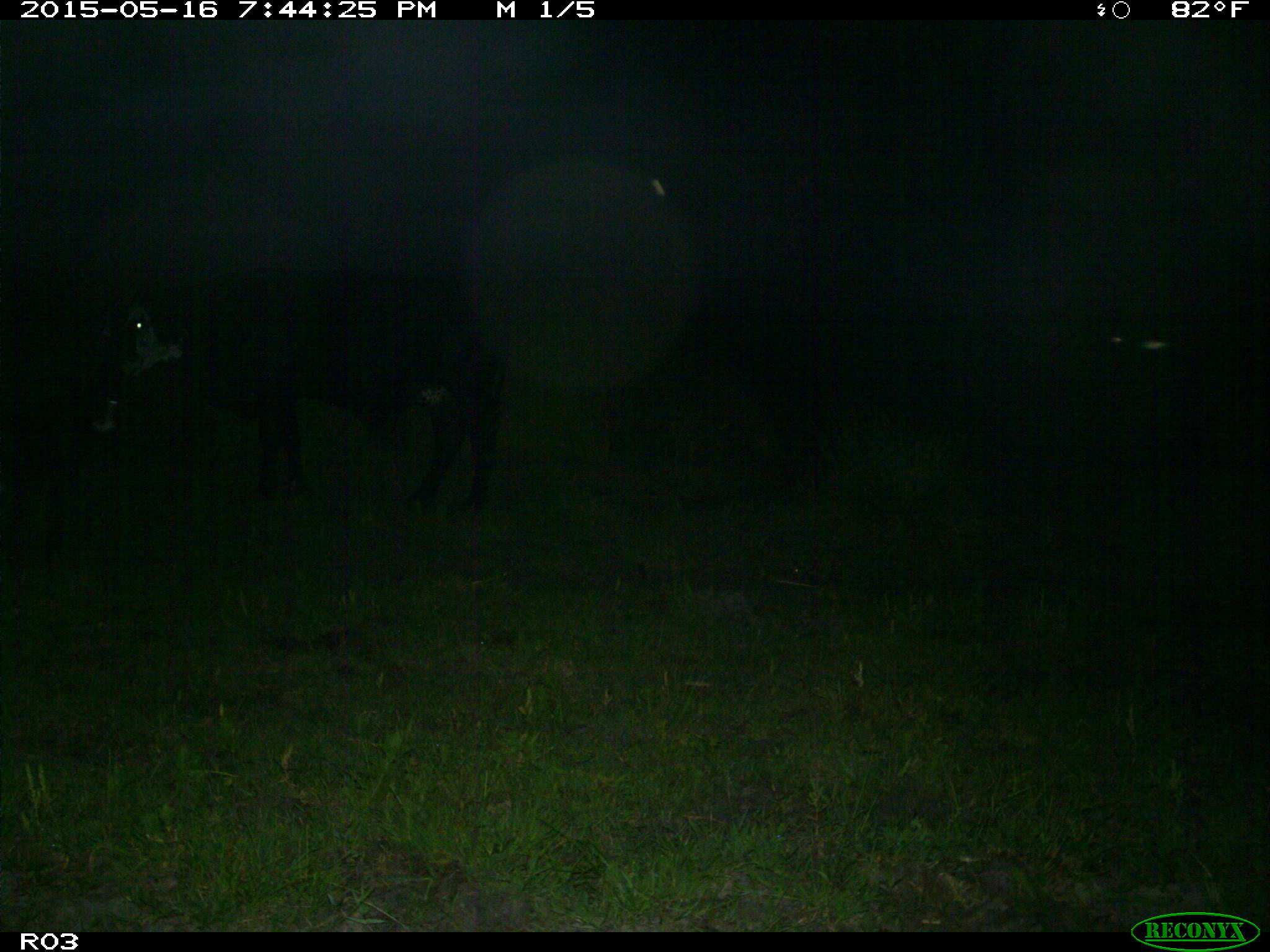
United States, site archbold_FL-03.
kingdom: Animalia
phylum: Chordata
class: Mammalia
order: Artiodactyla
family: Bovidae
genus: Bos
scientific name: Bos taurus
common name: domestic cow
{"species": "Bos taurus (domestic cow)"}